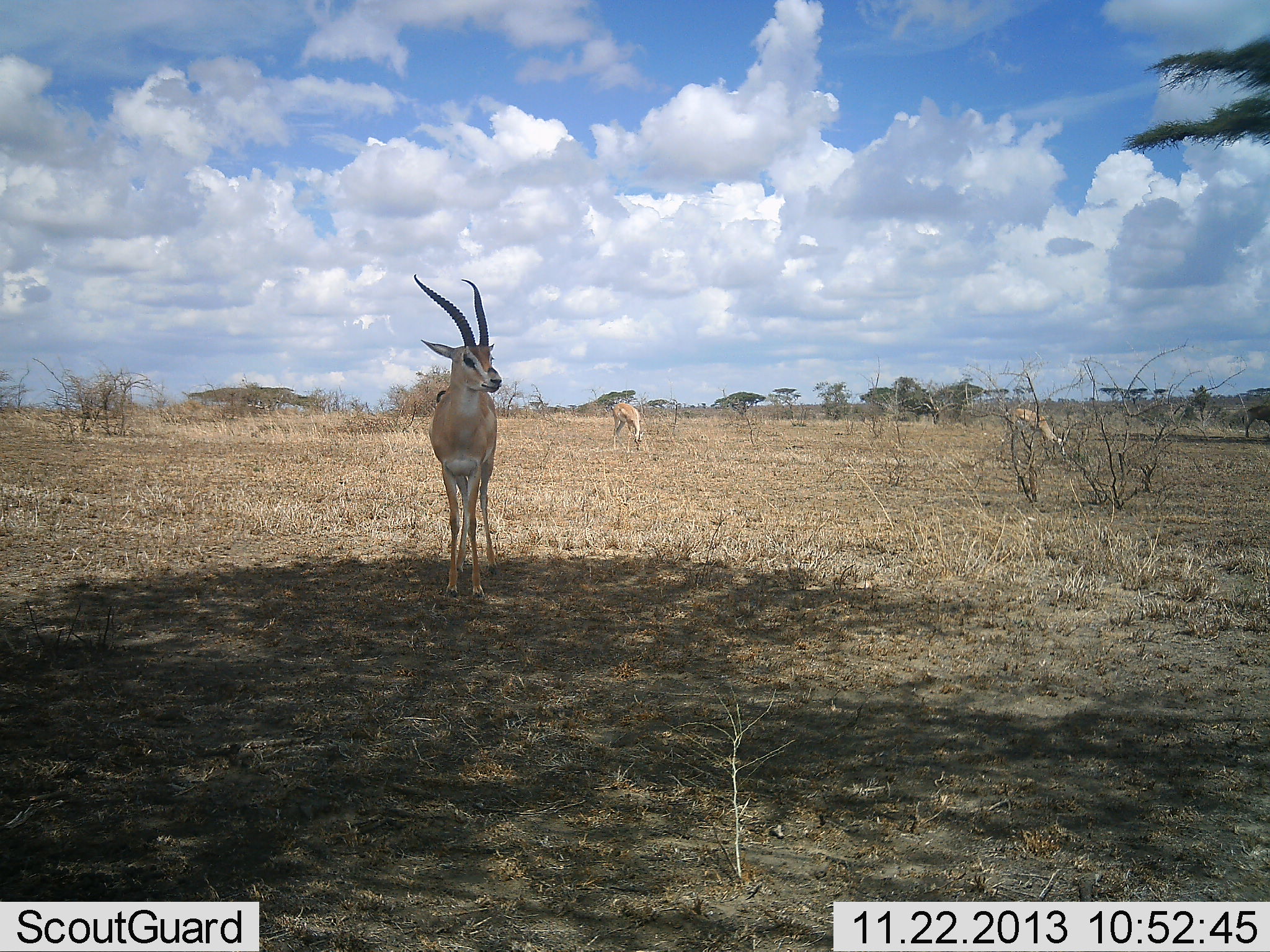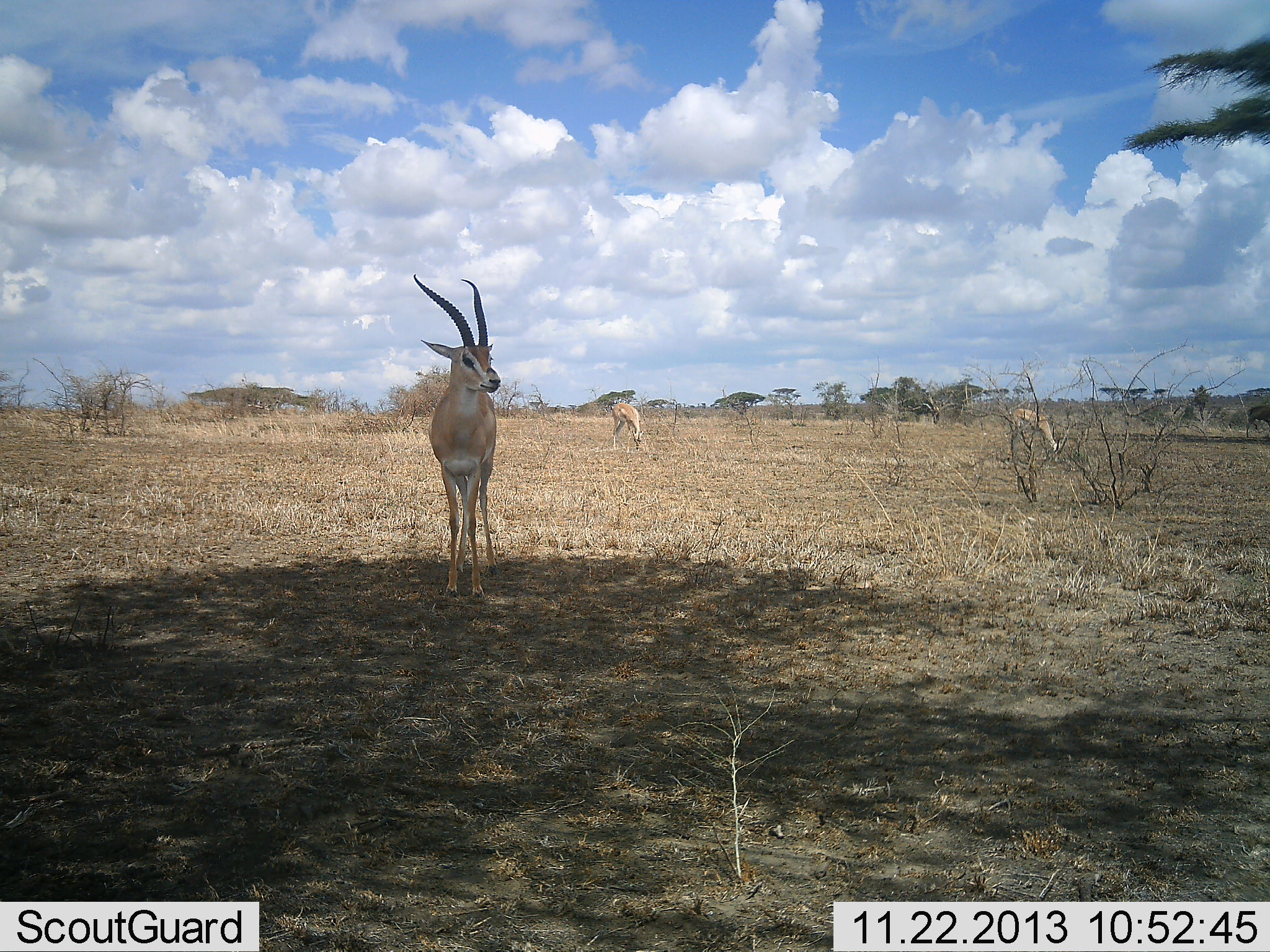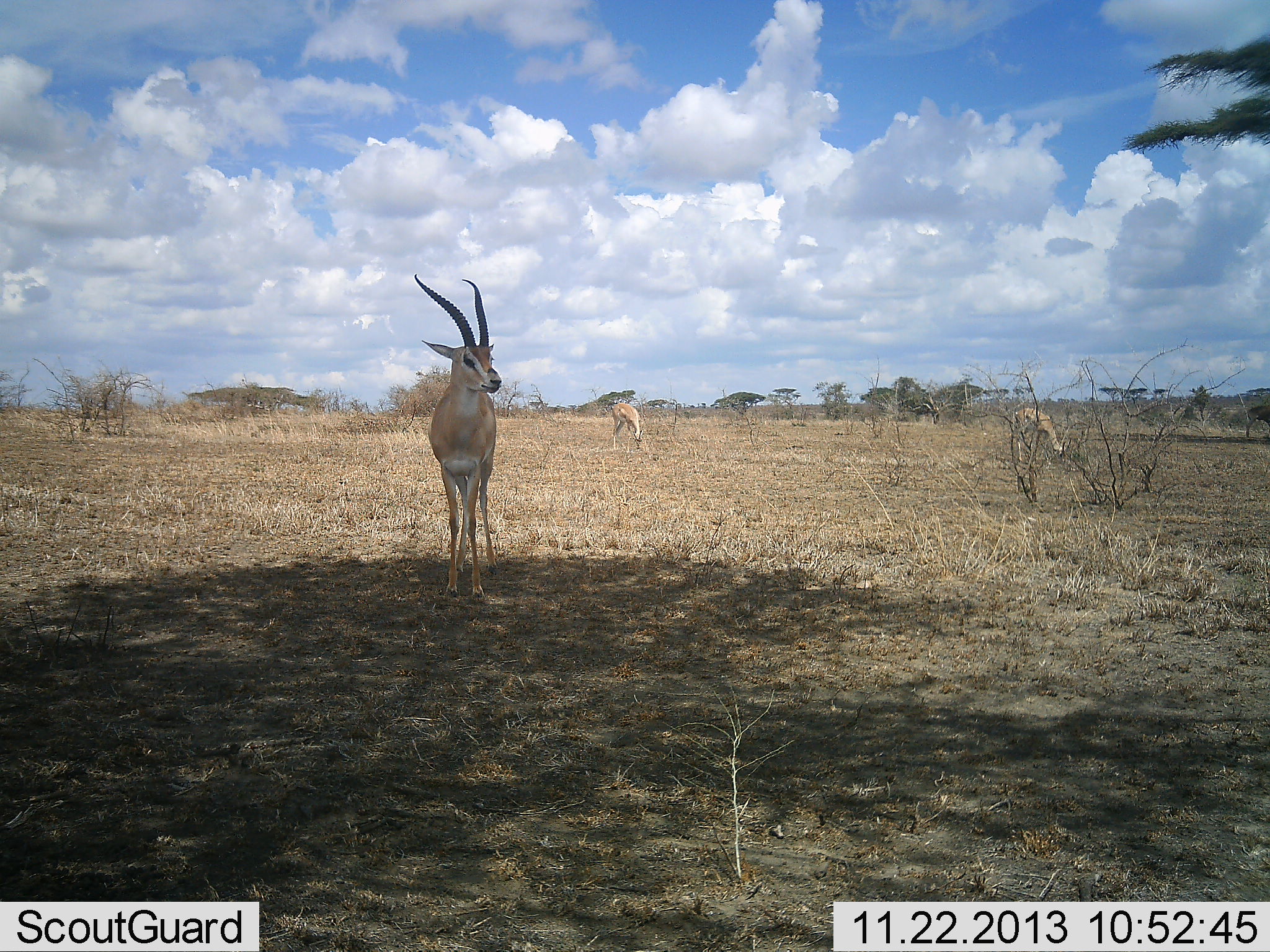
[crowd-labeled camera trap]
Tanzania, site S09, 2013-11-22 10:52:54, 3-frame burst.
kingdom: Animalia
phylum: Chordata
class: Mammalia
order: Artiodactyla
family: Bovidae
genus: Nanger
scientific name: Nanger granti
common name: grant's gazelle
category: gazellegrants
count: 3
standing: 100%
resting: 0%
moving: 0%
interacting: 0%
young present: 0%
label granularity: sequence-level